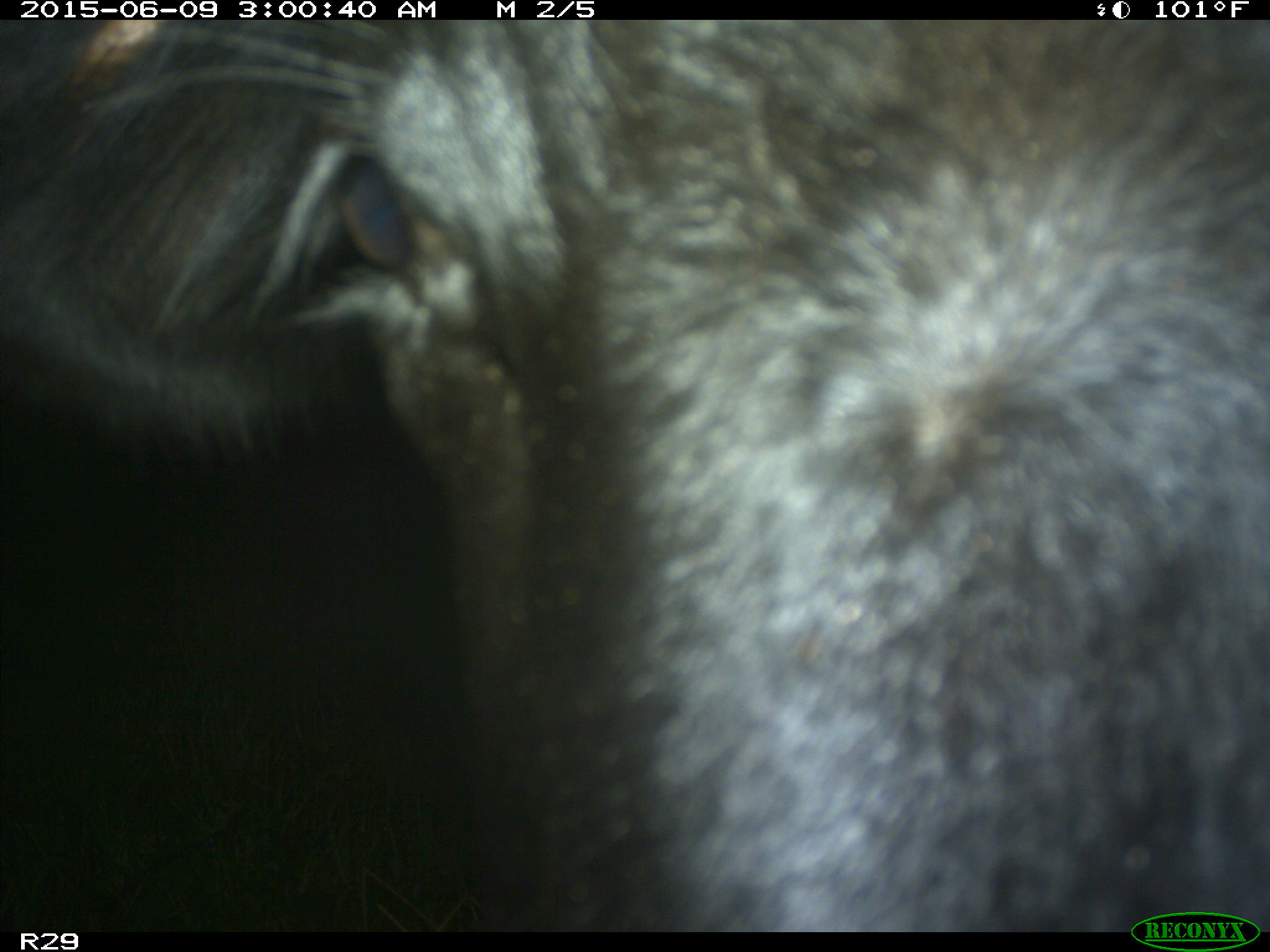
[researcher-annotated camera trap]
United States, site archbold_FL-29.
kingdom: Animalia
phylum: Chordata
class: Mammalia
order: Artiodactyla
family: Bovidae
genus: Bos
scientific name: Bos taurus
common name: domestic cow